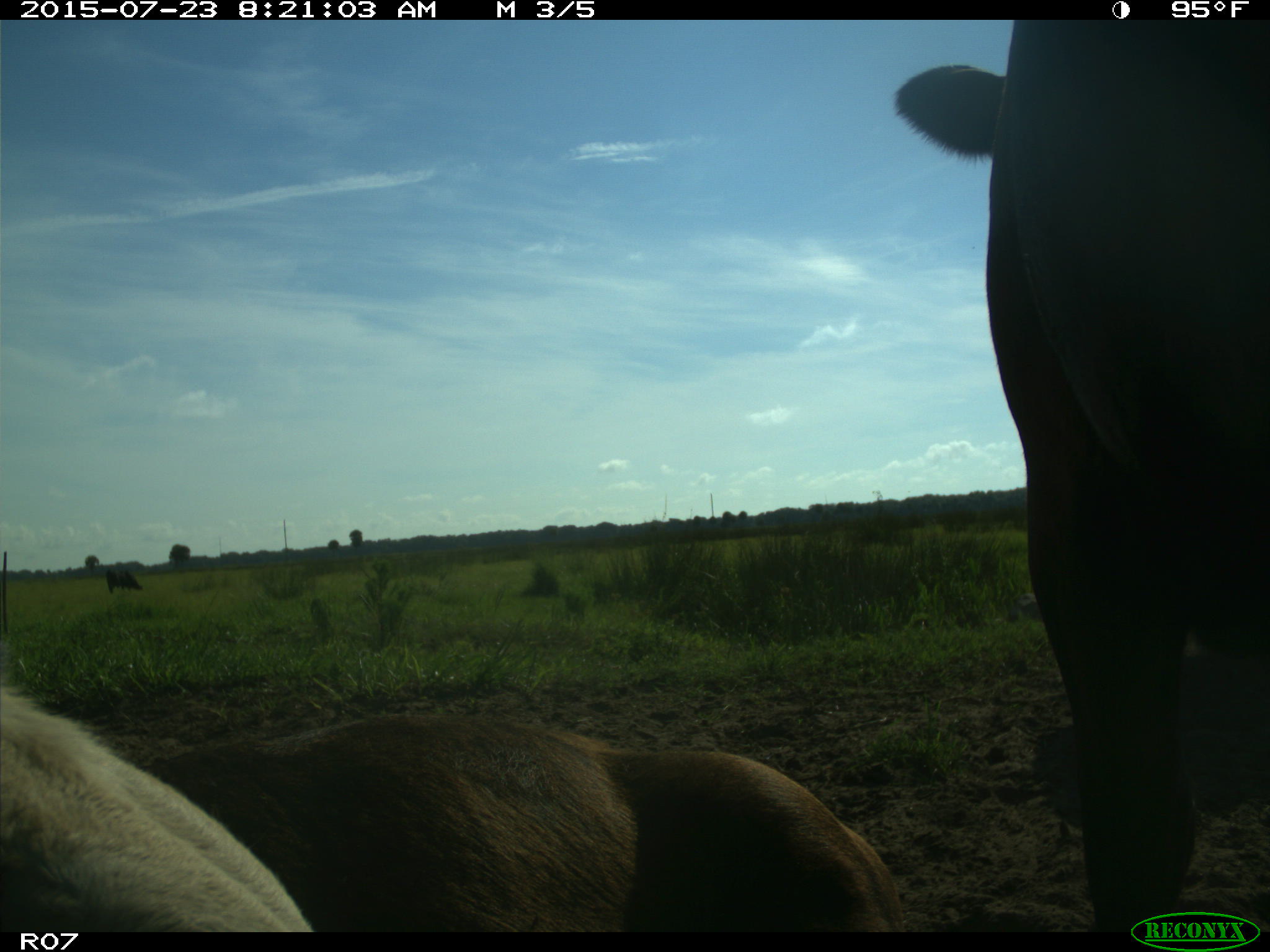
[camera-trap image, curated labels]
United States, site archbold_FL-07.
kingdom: Animalia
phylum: Chordata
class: Mammalia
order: Artiodactyla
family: Bovidae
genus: Bos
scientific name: Bos taurus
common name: domestic cow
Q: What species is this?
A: Bos taurus (domestic cow).